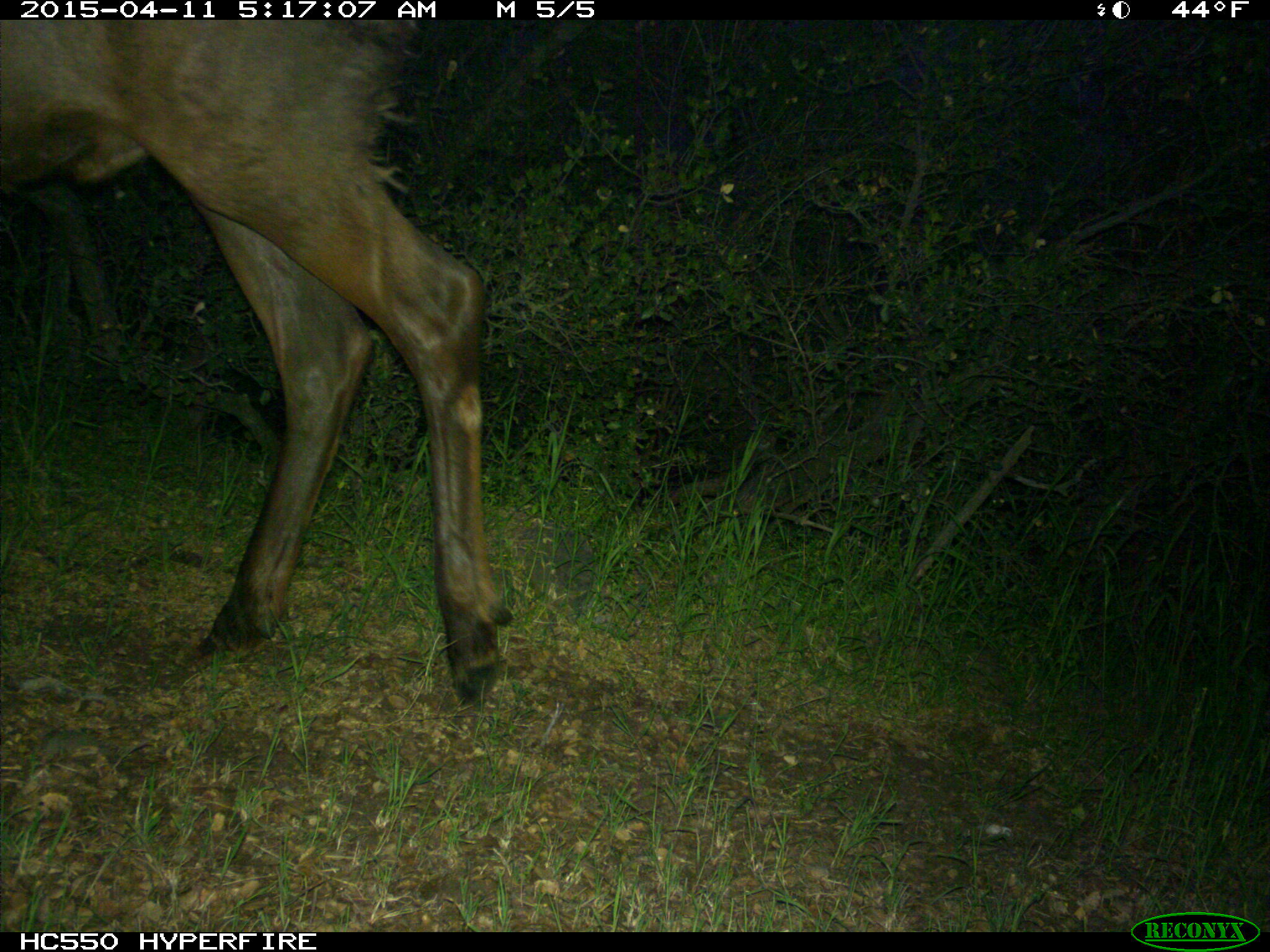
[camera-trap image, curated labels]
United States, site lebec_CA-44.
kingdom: Animalia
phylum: Chordata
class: Mammalia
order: Artiodactyla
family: Cervidae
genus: Cervus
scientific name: Cervus canadensis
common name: elk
Cervus canadensis (elk).